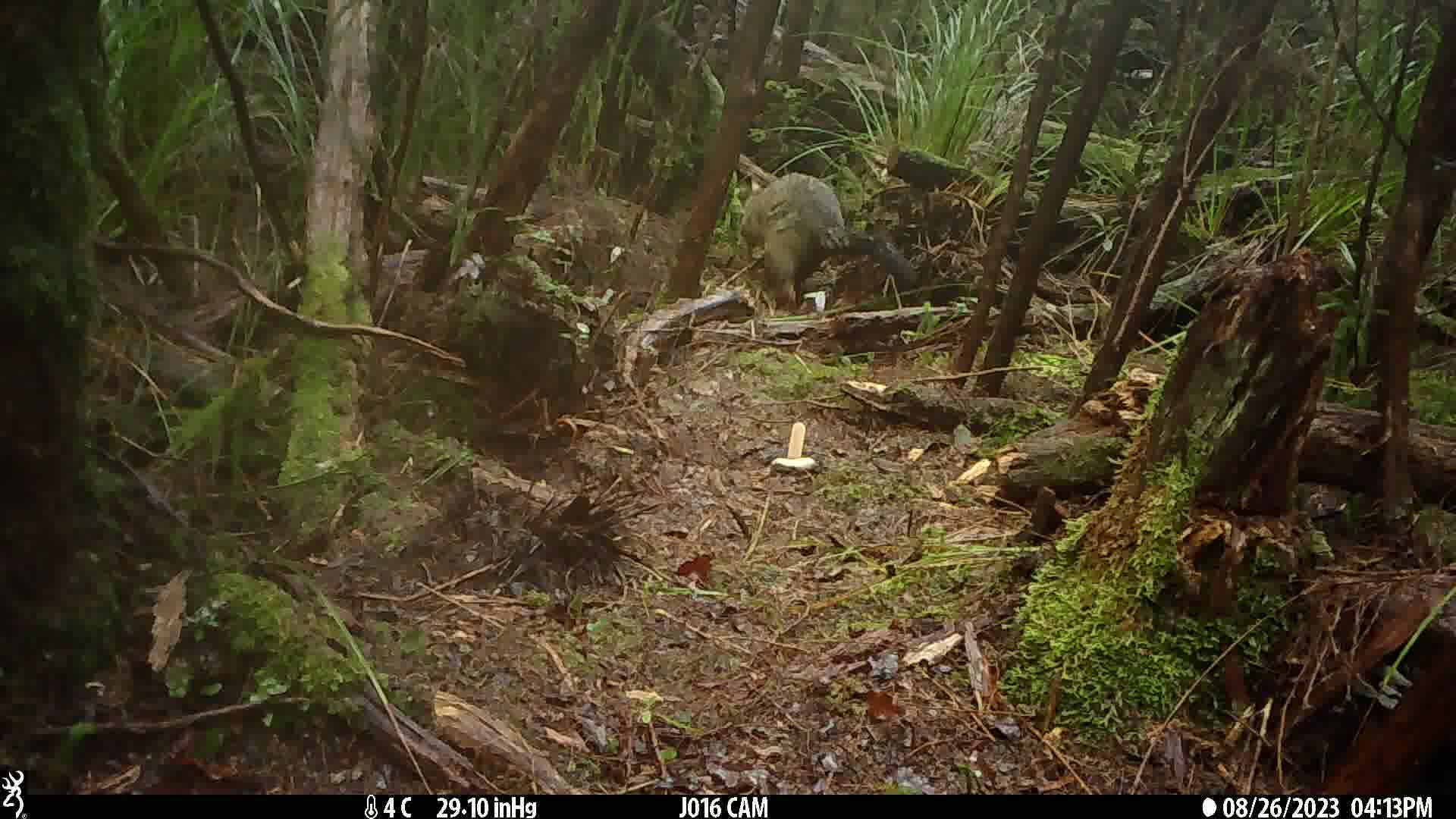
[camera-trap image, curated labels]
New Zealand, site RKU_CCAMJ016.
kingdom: Animalia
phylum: Chordata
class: Mammalia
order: Diprotodontia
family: Phalangeridae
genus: Trichosurus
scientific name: Trichosurus vulpecula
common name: common brushtail possum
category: possum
Possum (common brushtail possum) (Trichosurus vulpecula).